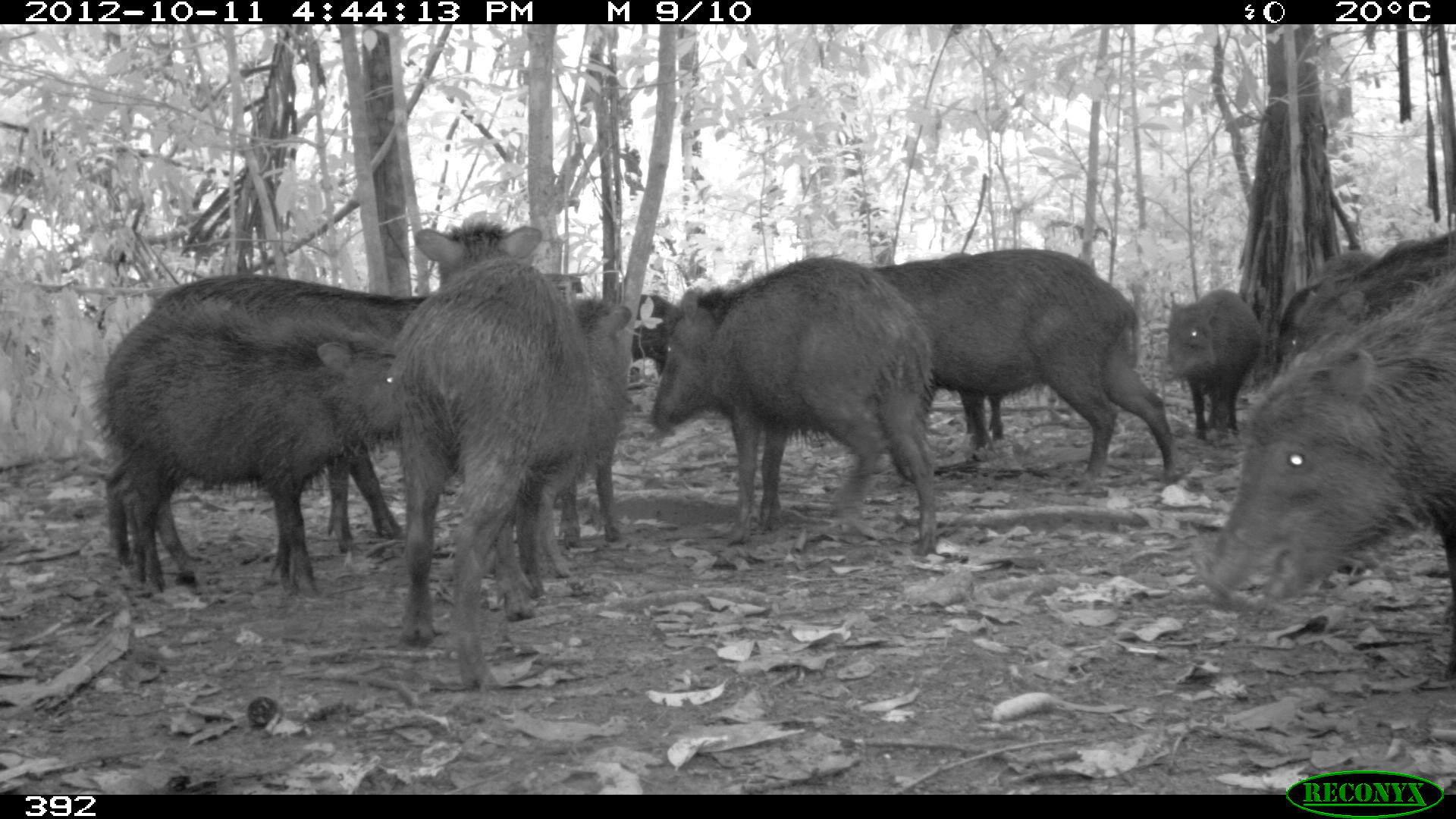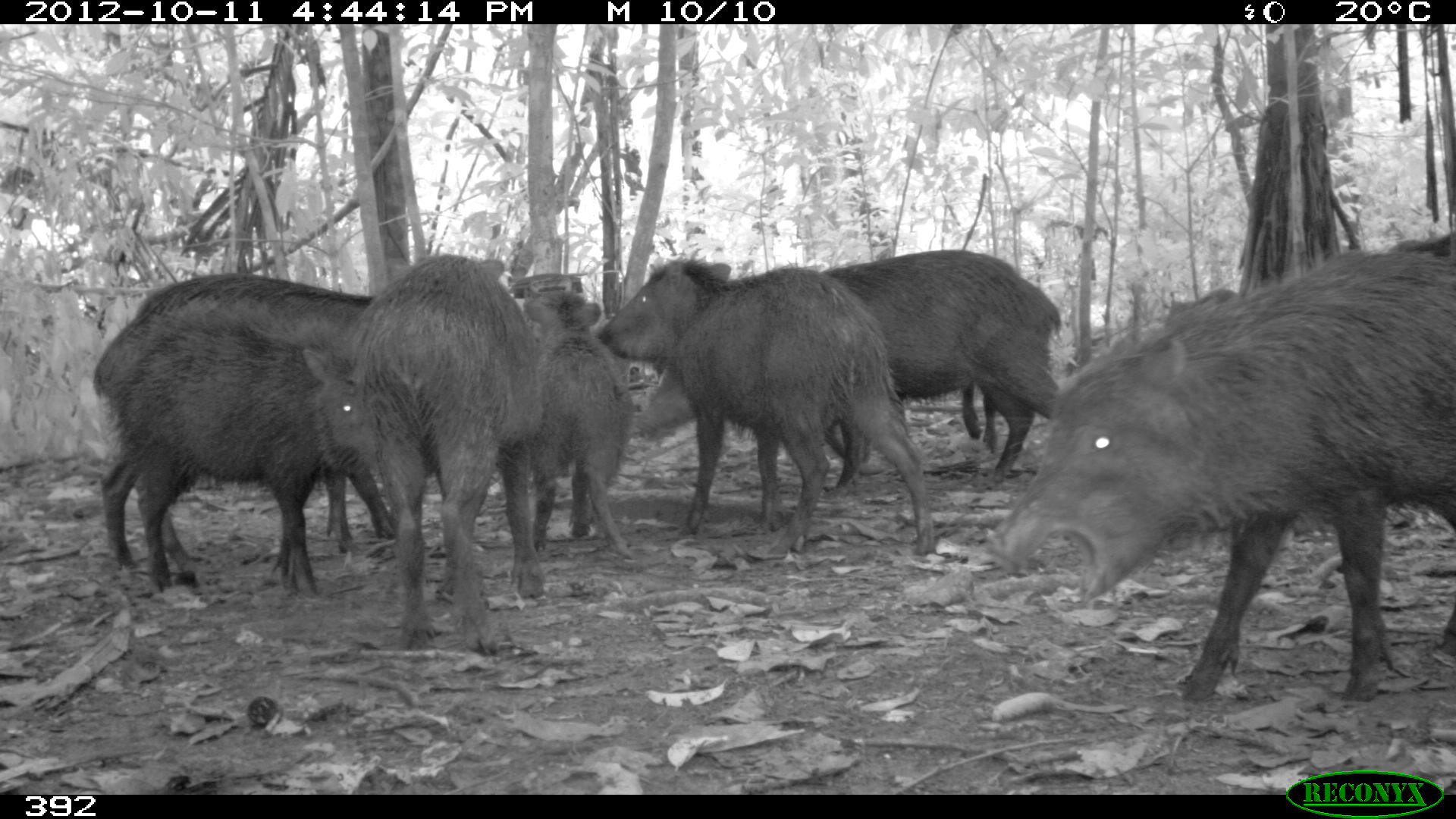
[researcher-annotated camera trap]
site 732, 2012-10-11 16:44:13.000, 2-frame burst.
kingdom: Animalia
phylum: Chordata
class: Mammalia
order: Artiodactyla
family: Tayassuidae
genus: Tayassu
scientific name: Tayassu pecari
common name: white-lipped peccary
Tayassu pecari (white-lipped peccary).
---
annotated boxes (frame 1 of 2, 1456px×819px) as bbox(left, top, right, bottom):
tayassu pecari: bbox(94, 268, 453, 584); bbox(1192, 265, 1456, 685); bbox(384, 212, 593, 693); bbox(649, 253, 944, 554); bbox(98, 320, 400, 600); bbox(871, 244, 1177, 482); bbox(1277, 230, 1455, 357); bbox(557, 291, 637, 553); bbox(1155, 285, 1263, 447); bbox(613, 286, 687, 380); bbox(1307, 249, 1384, 290)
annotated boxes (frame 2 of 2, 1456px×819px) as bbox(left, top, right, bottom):
tayassu pecari: bbox(986, 232, 1450, 703); bbox(628, 244, 1061, 496); bbox(599, 256, 936, 561); bbox(1227, 237, 1456, 672); bbox(89, 264, 390, 581); bbox(333, 248, 544, 656); bbox(93, 314, 378, 595); bbox(520, 288, 632, 563); bbox(633, 366, 886, 475); bbox(962, 380, 998, 454)